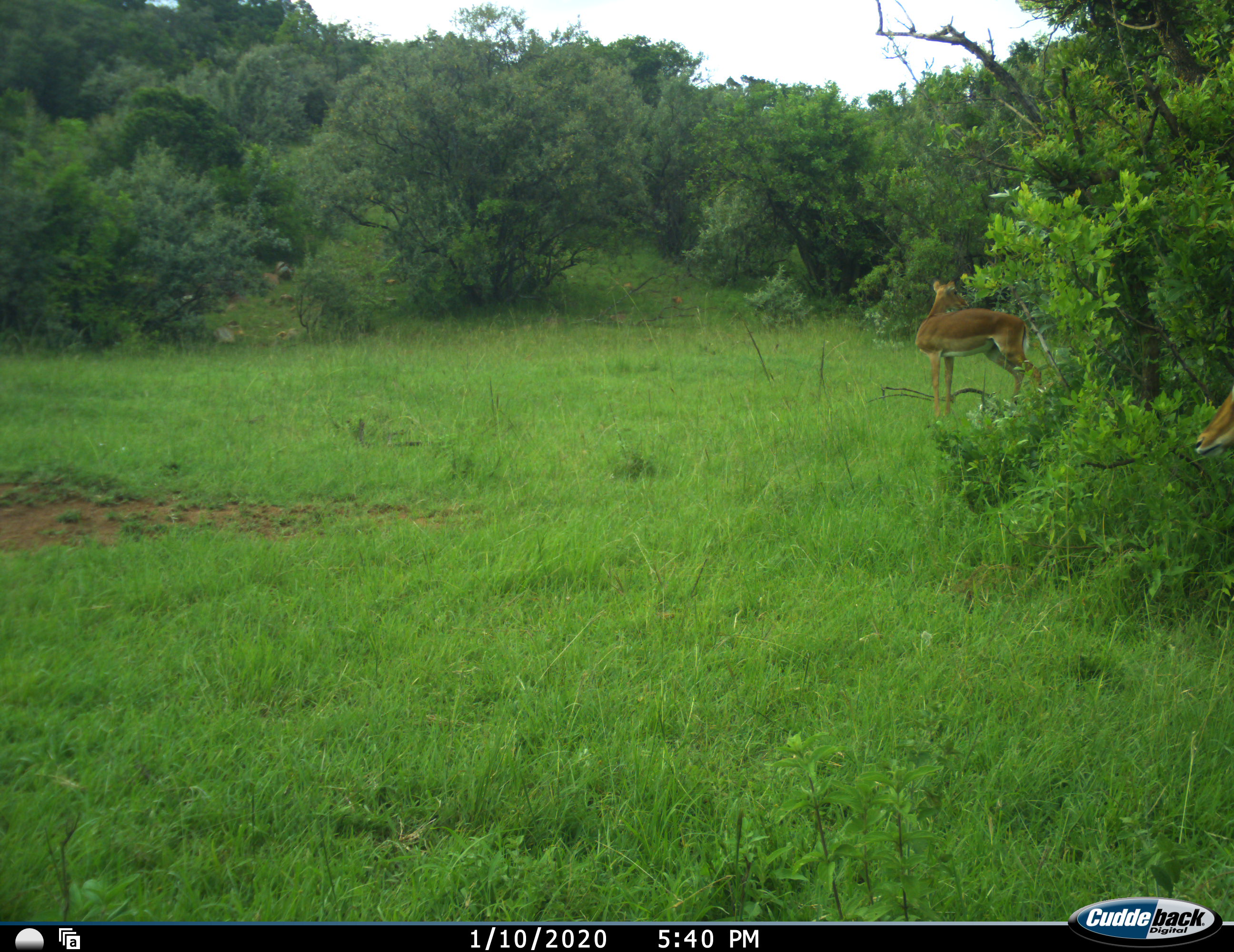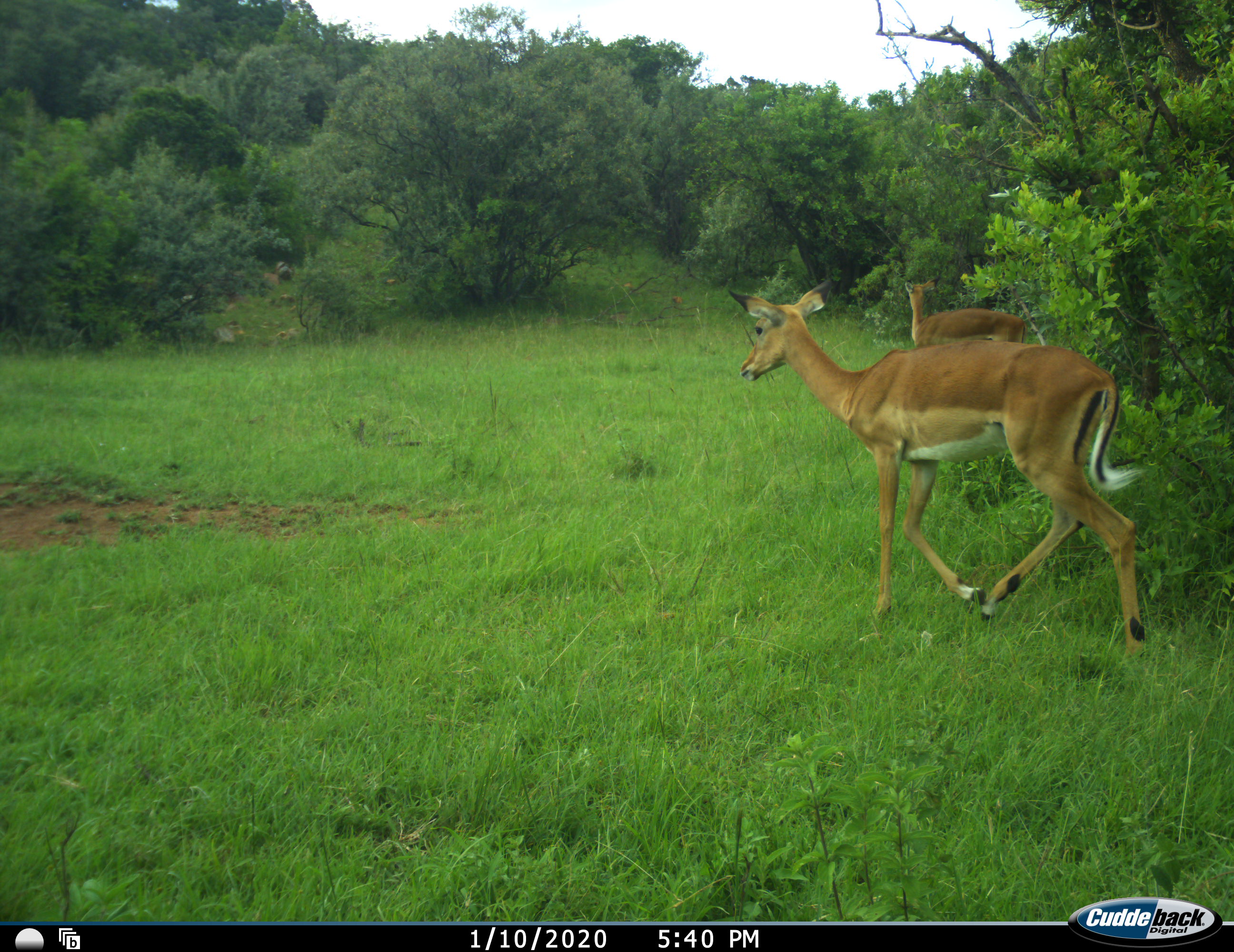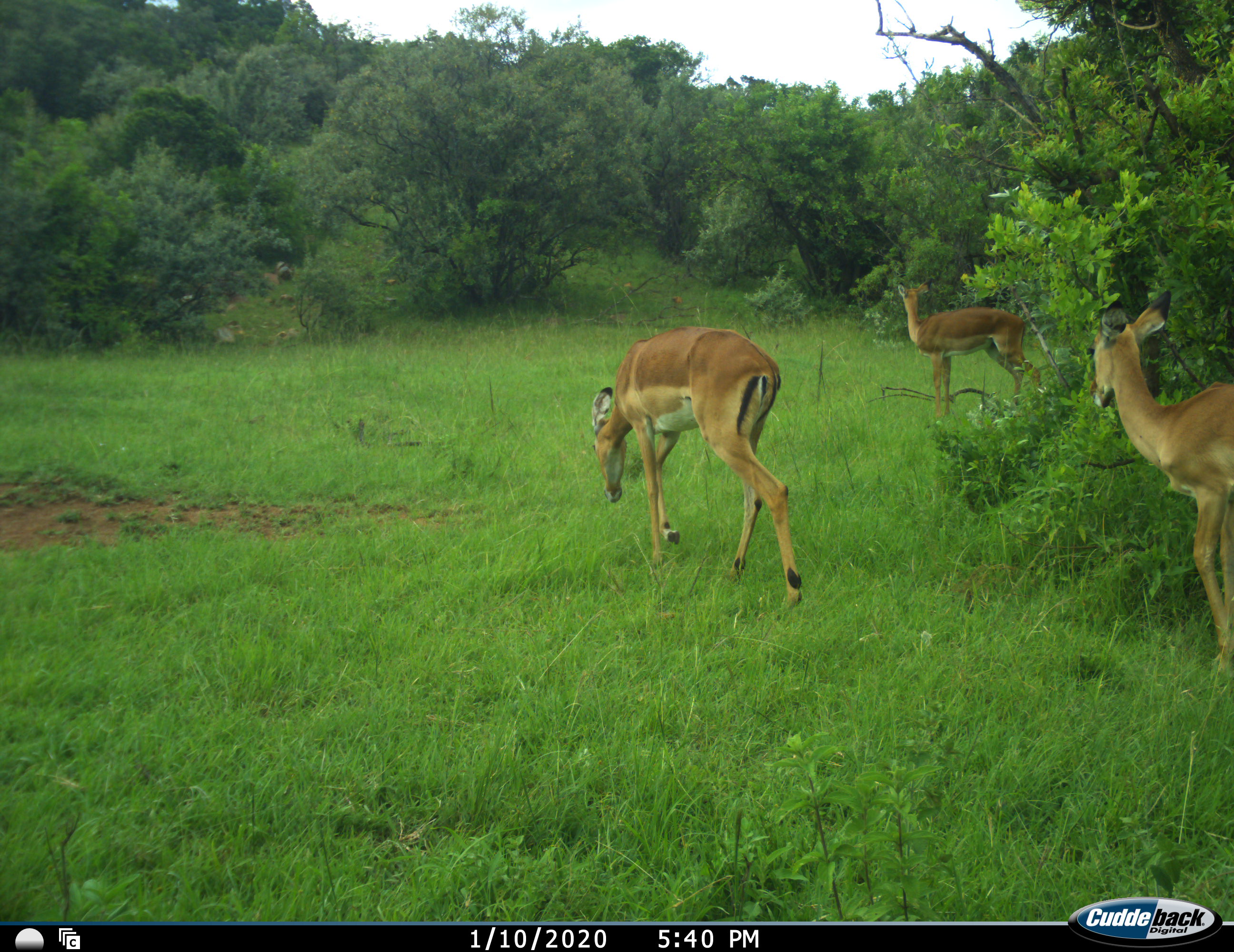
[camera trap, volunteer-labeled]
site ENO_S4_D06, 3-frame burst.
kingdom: Animalia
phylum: Chordata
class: Mammalia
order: Artiodactyla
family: Bovidae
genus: Aepyceros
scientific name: Aepyceros melampus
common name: impala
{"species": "impala (Aepyceros melampus)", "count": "3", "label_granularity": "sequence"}